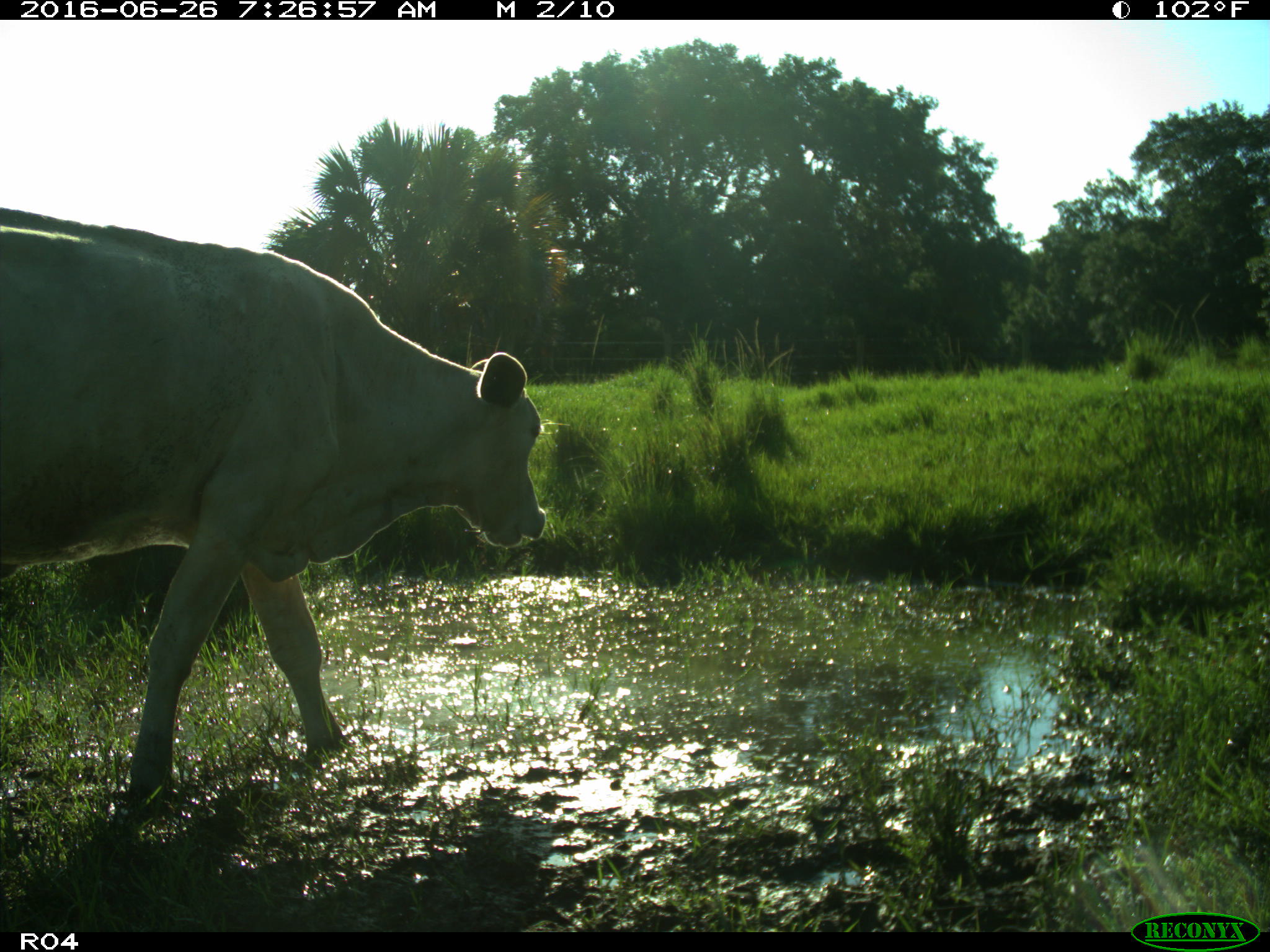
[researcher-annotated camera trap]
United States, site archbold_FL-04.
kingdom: Animalia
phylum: Chordata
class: Mammalia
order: Artiodactyla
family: Bovidae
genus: Bos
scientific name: Bos taurus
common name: domestic cow